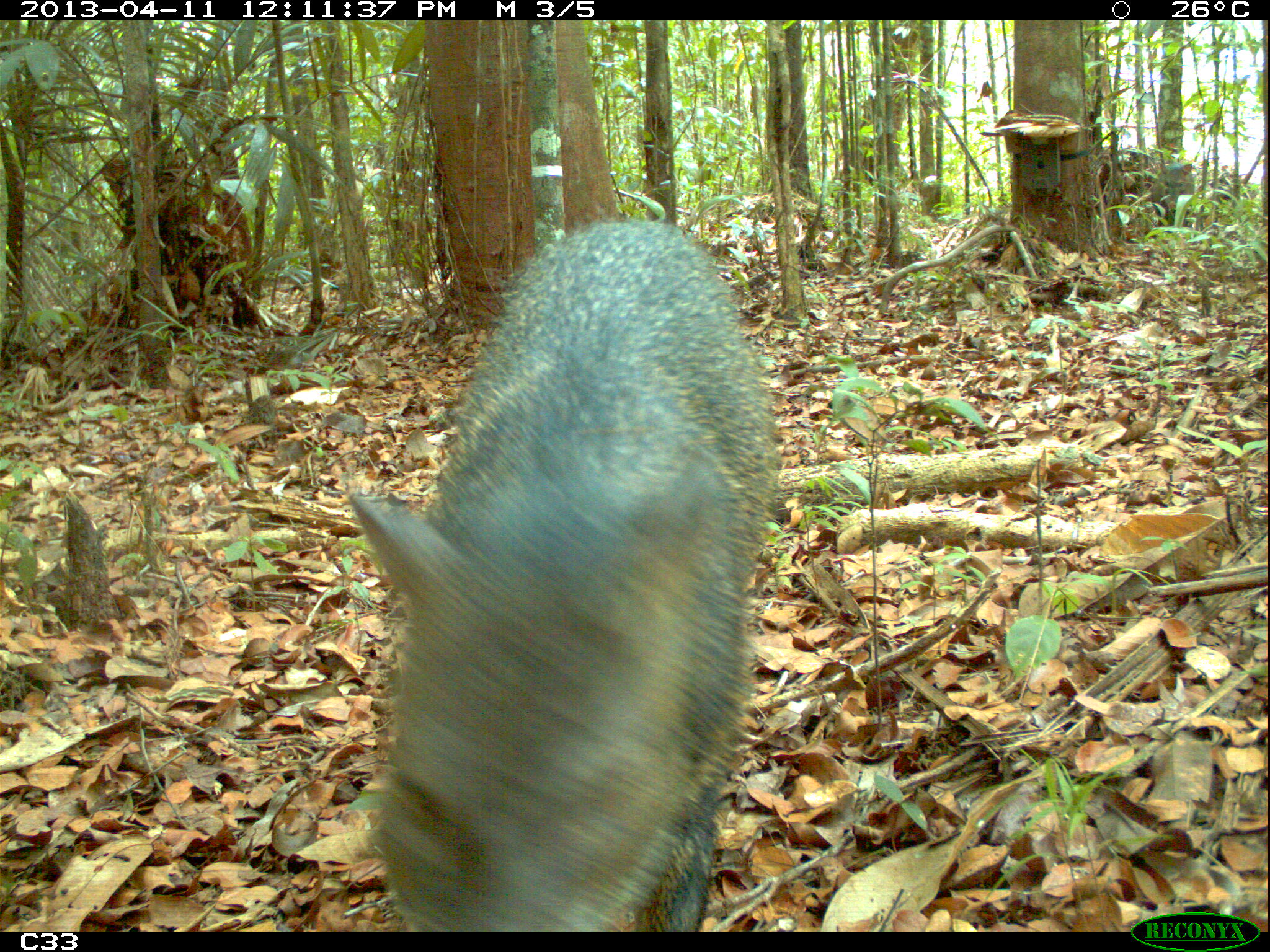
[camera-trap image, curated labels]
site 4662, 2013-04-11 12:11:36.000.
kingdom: Animalia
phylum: Chordata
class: Mammalia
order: Artiodactyla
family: Tayassuidae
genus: Pecari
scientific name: Pecari tajacu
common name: collared peccary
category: tayassu tajacu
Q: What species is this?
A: Tayassu tajacu (collared peccary) (Pecari tajacu).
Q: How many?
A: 1.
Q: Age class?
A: Adult.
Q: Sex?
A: Male.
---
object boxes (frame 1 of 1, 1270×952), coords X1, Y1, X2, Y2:
tayassu tajacu: 346, 216, 781, 932